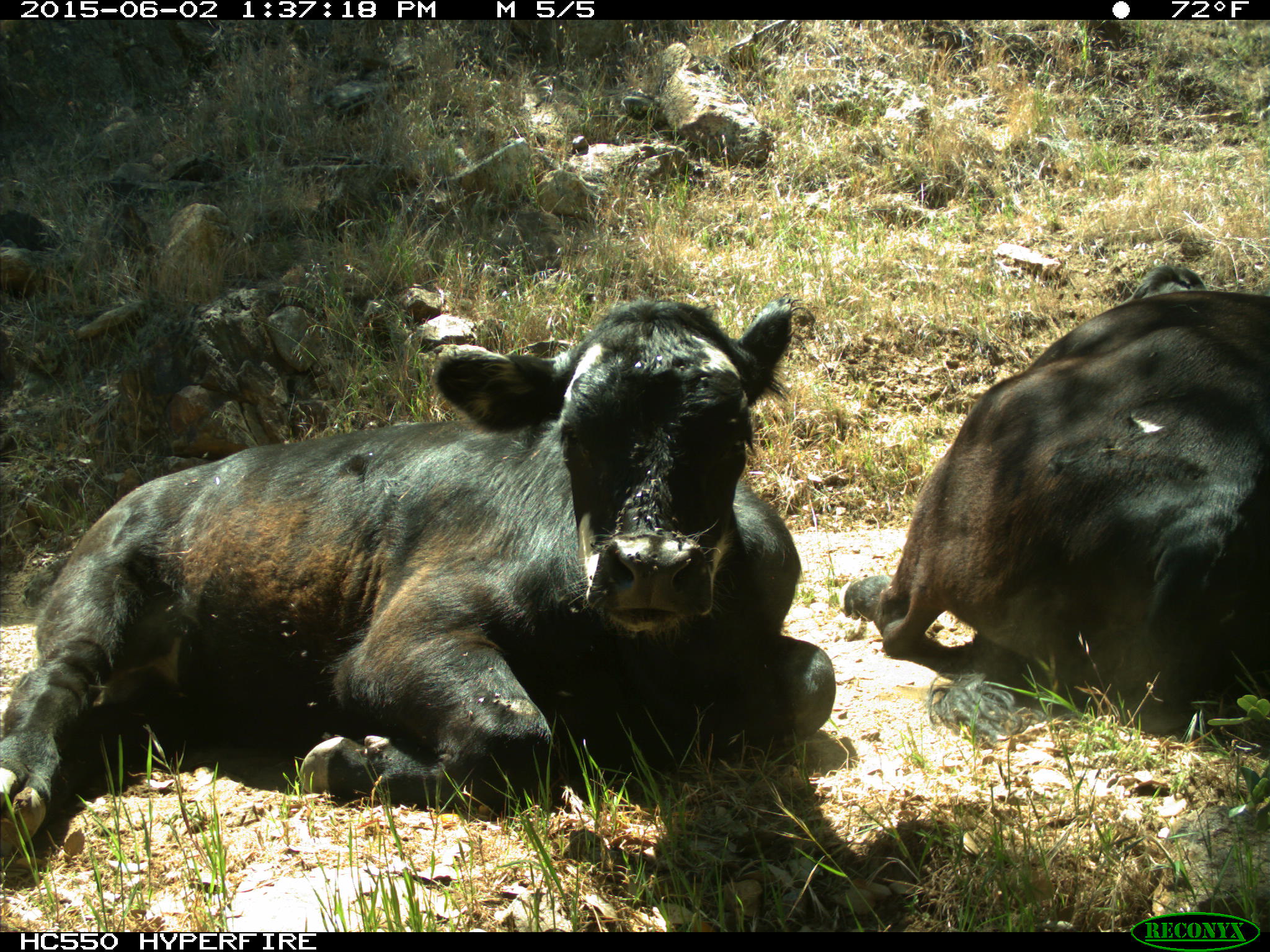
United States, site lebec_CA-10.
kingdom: Animalia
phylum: Chordata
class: Mammalia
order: Artiodactyla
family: Bovidae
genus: Bos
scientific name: Bos taurus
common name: domestic cow